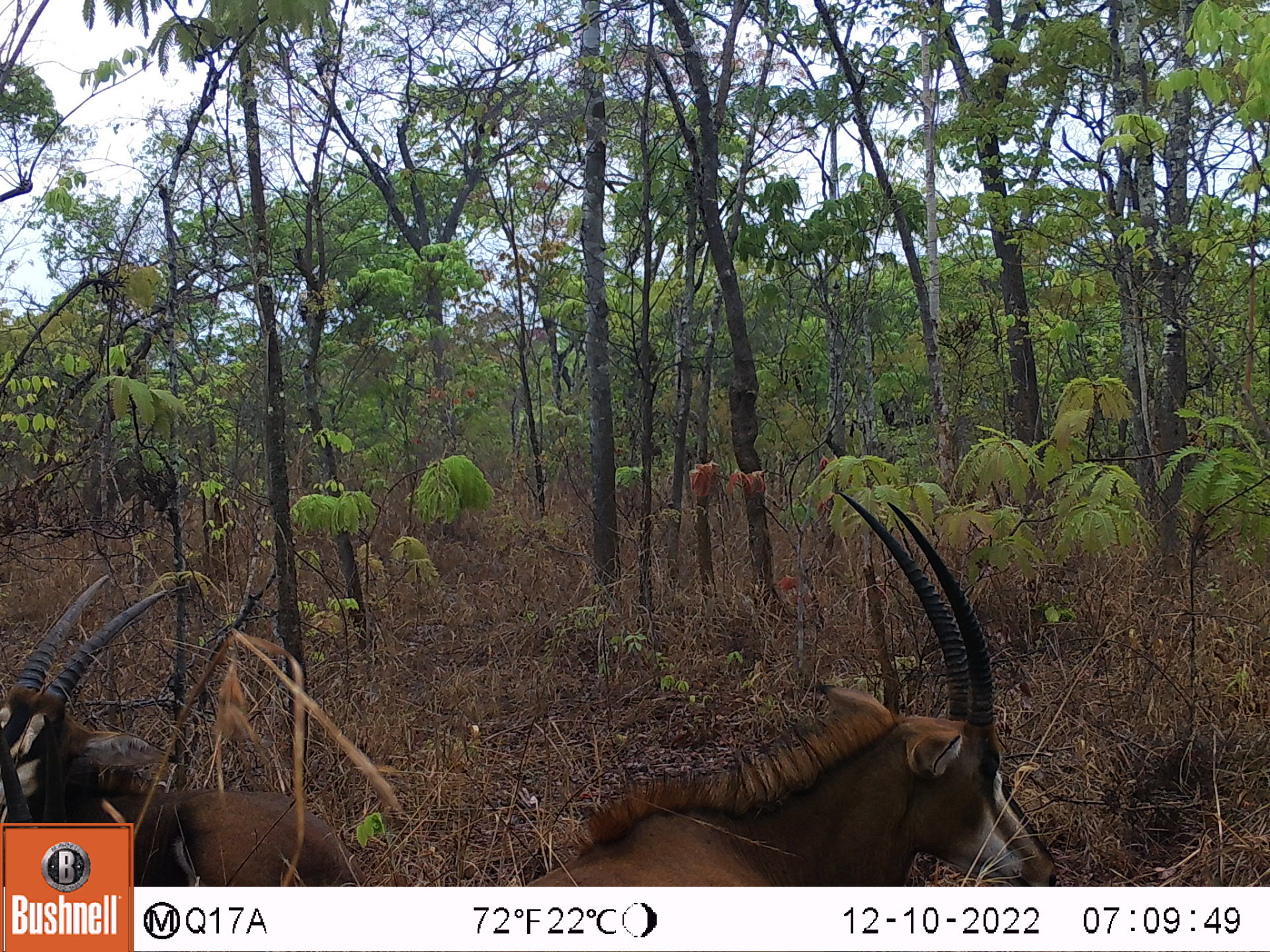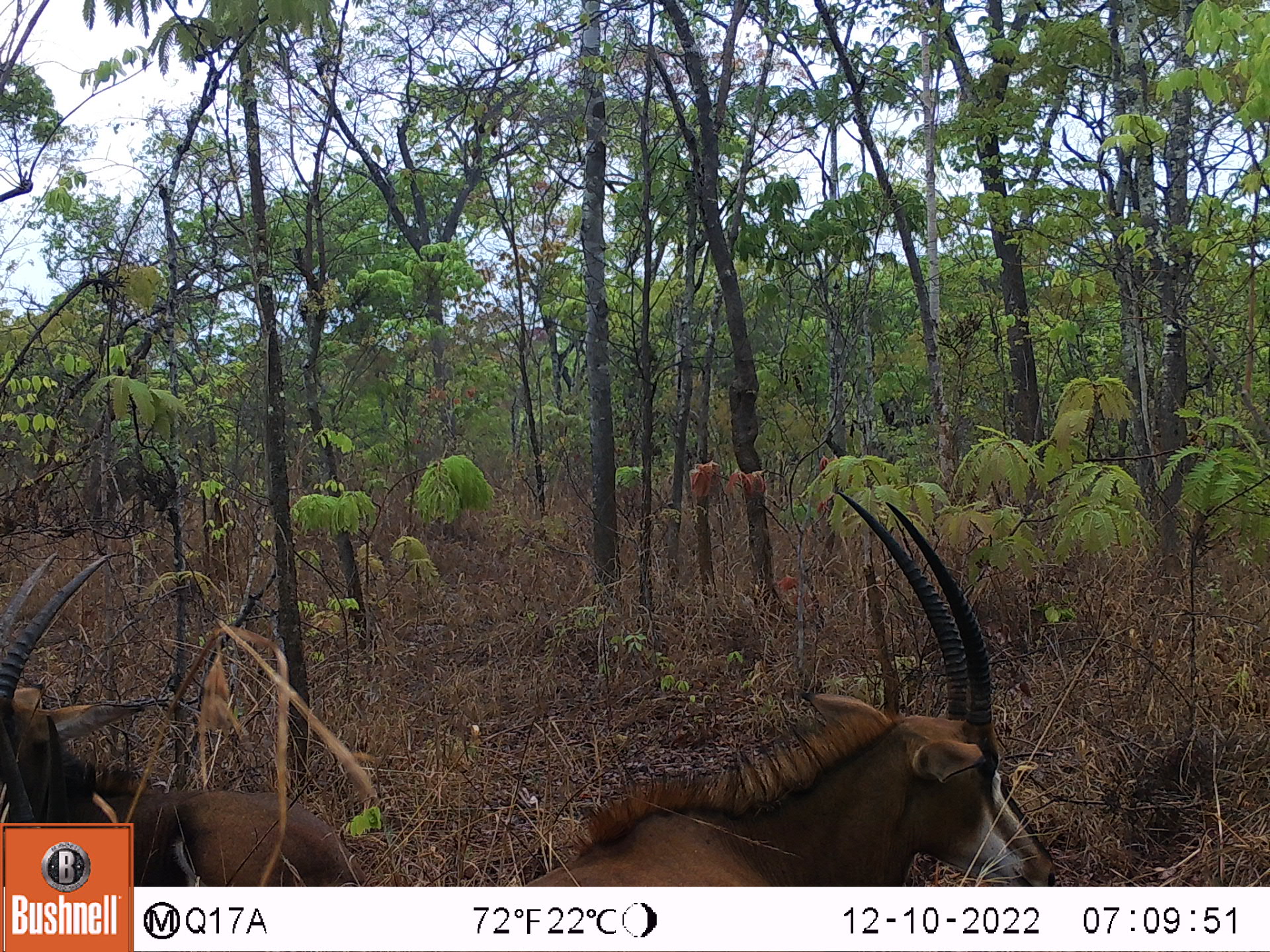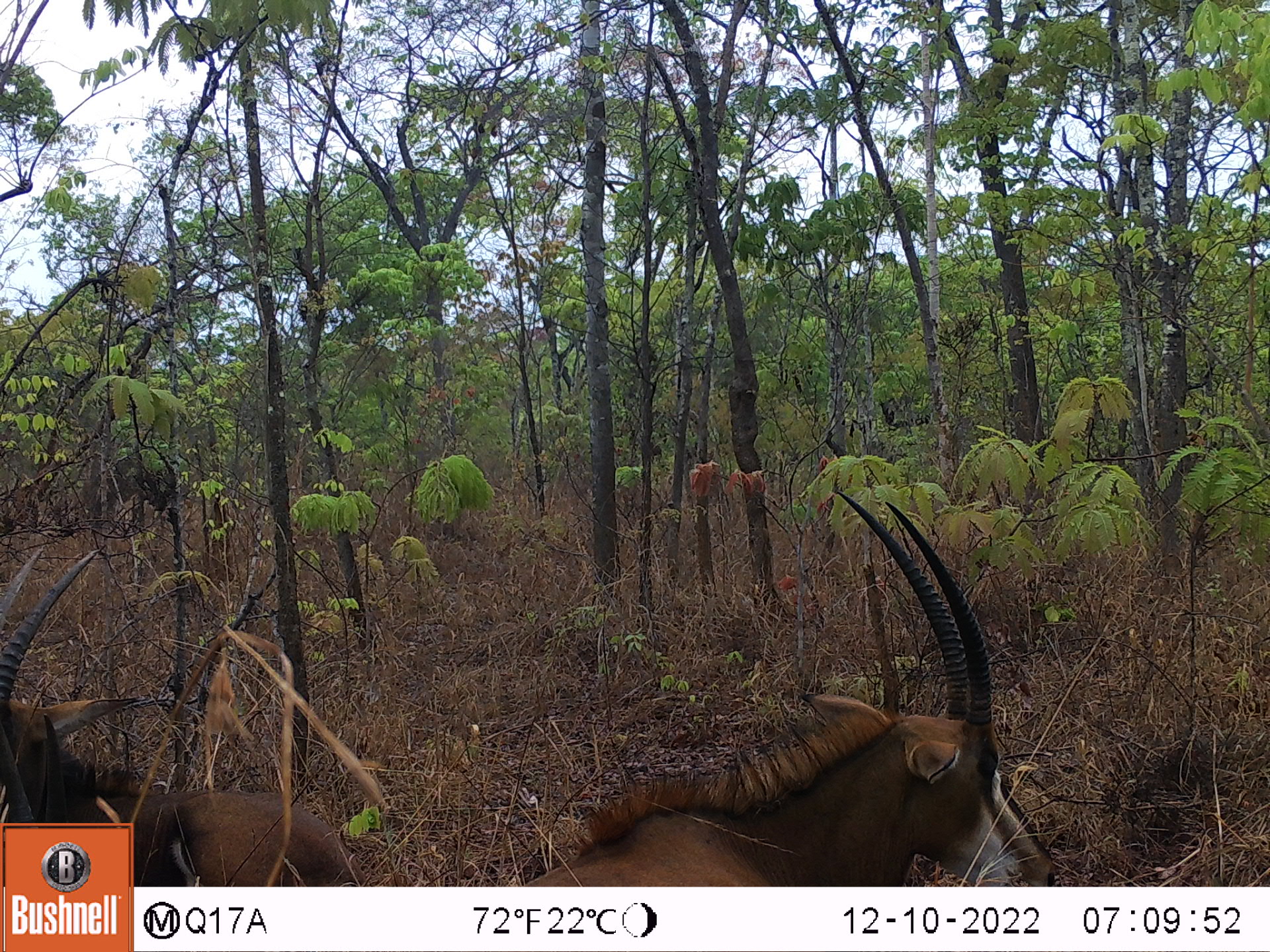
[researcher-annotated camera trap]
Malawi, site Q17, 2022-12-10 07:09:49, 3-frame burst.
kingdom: Animalia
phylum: Chordata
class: Mammalia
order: Artiodactyla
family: Bovidae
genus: Hippotragus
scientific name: Hippotragus niger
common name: sable antelope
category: sable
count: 3